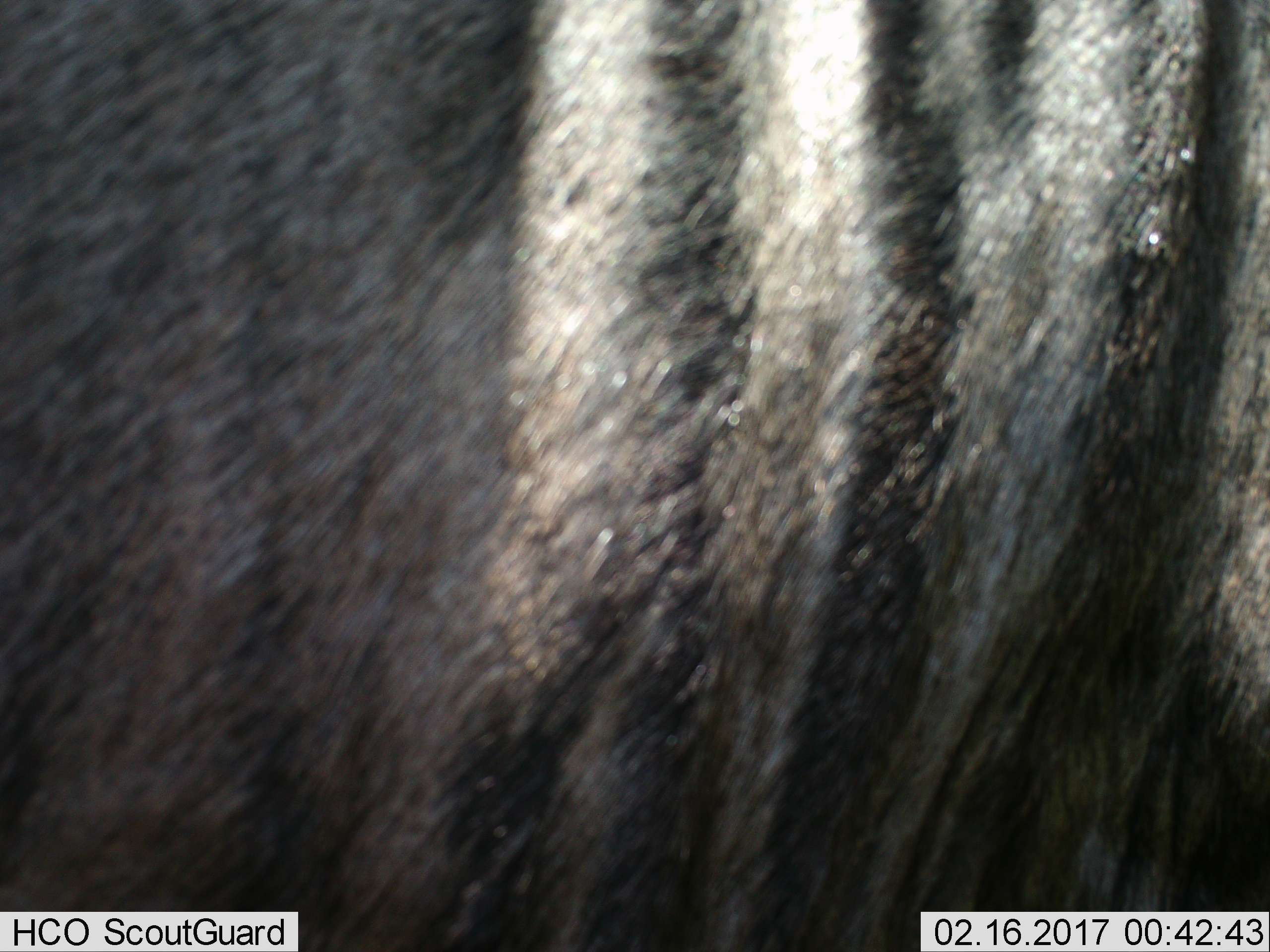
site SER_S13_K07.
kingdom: Animalia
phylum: Chordata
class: Mammalia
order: Artiodactyla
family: Bovidae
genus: Connochaetes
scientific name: Connochaetes taurinus taurinus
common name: blue wildebeest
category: wildebeestblue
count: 1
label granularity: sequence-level